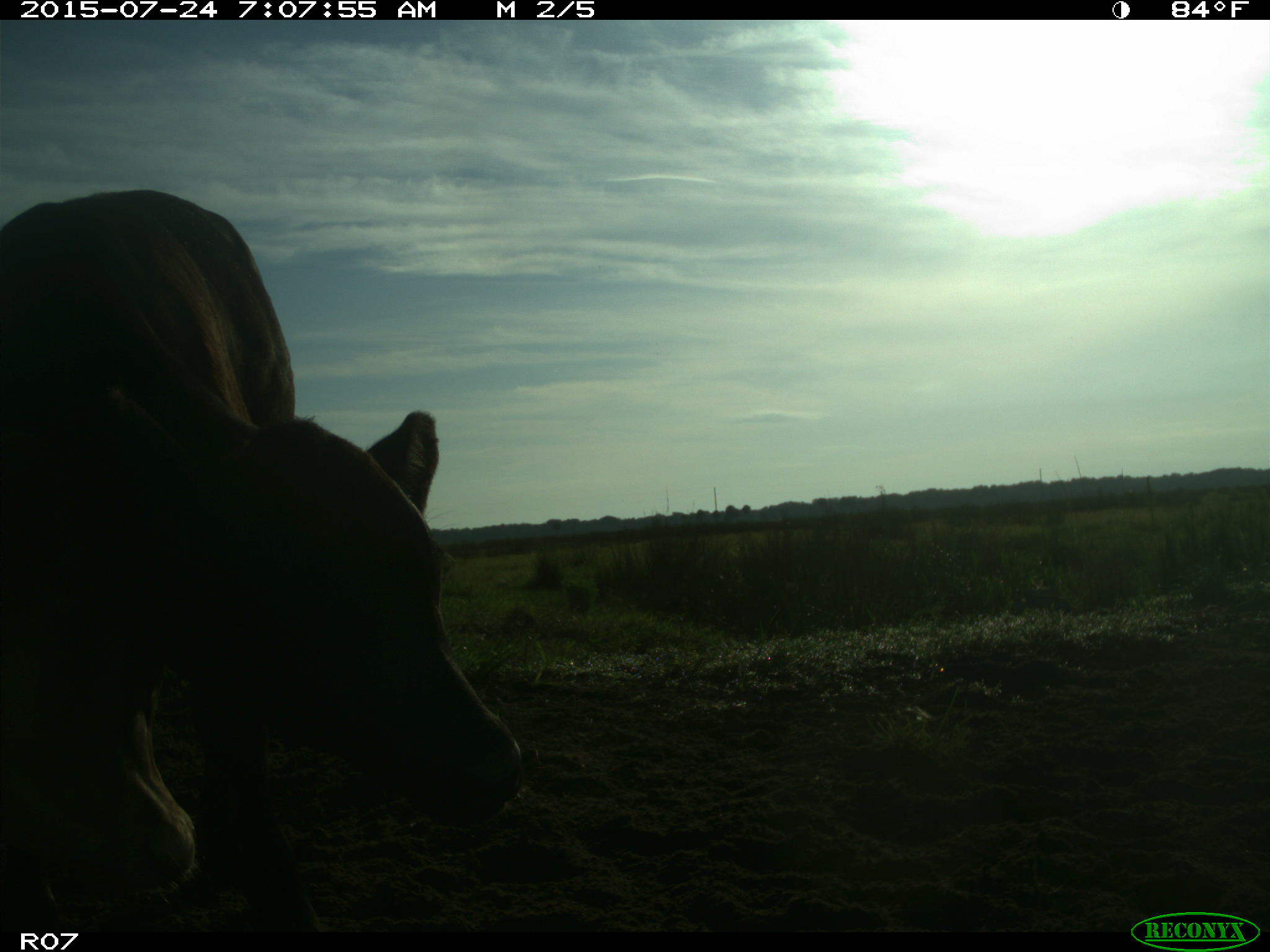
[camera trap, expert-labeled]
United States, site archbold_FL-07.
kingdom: Animalia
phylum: Chordata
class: Mammalia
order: Artiodactyla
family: Bovidae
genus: Bos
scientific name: Bos taurus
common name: domestic cow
Bos taurus (domestic cow).